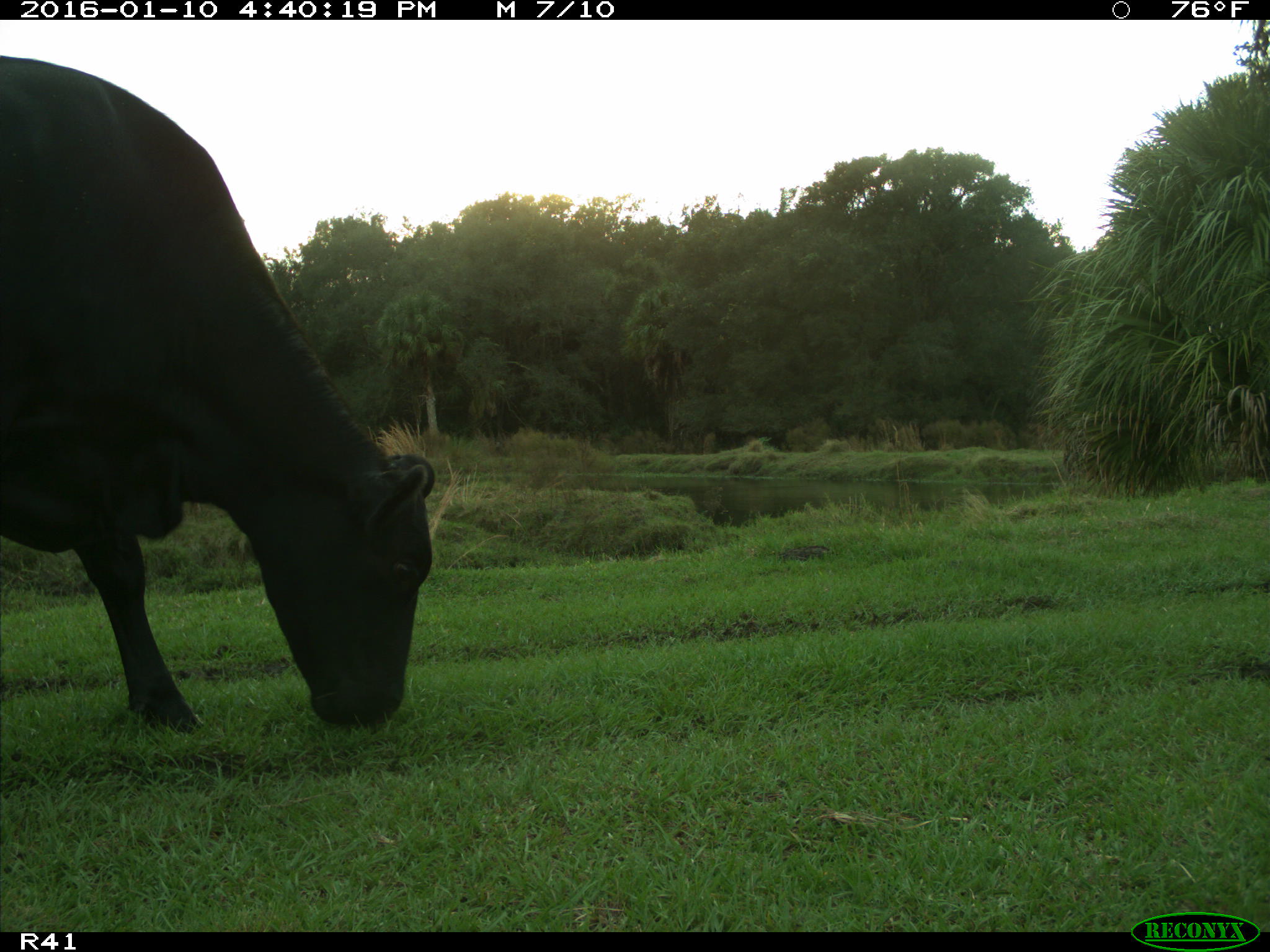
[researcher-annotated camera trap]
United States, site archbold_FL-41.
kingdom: Animalia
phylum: Chordata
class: Mammalia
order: Artiodactyla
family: Bovidae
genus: Bos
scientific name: Bos taurus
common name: domestic cow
Bos taurus (domestic cow).